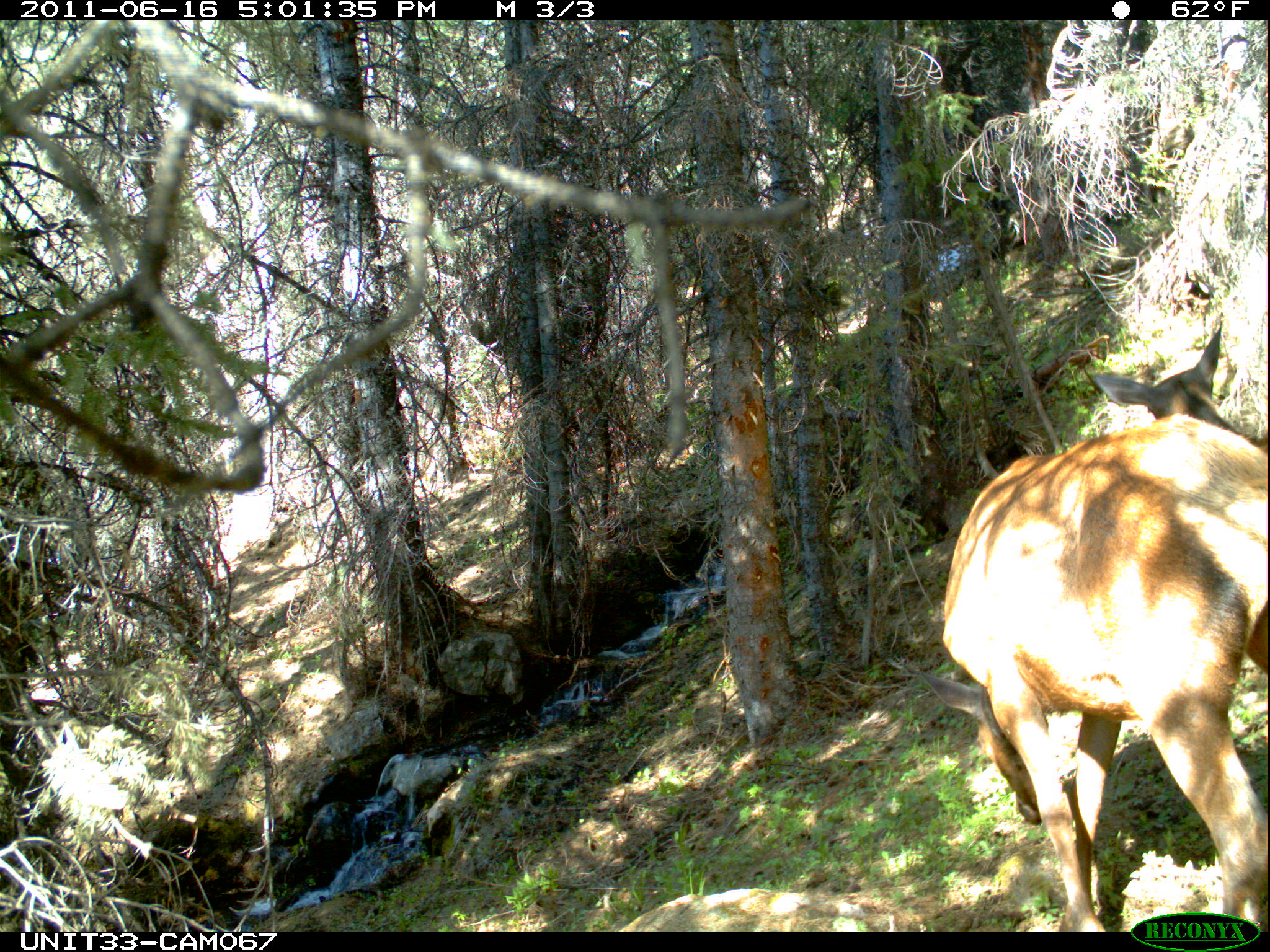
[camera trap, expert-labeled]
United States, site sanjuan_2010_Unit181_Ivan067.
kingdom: Animalia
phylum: Chordata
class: Mammalia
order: Artiodactyla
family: Cervidae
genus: Cervus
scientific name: Cervus elaphus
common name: red deer